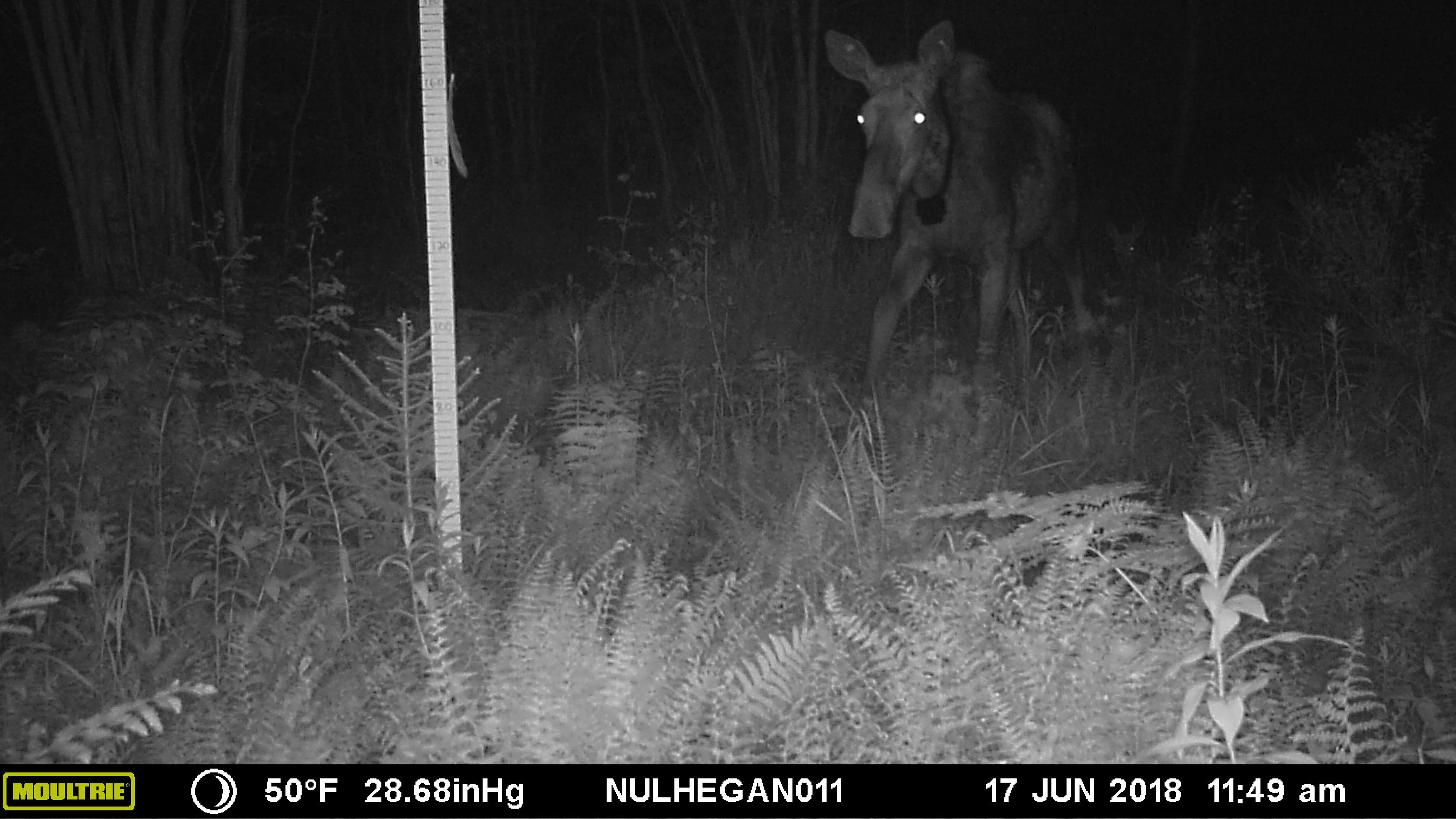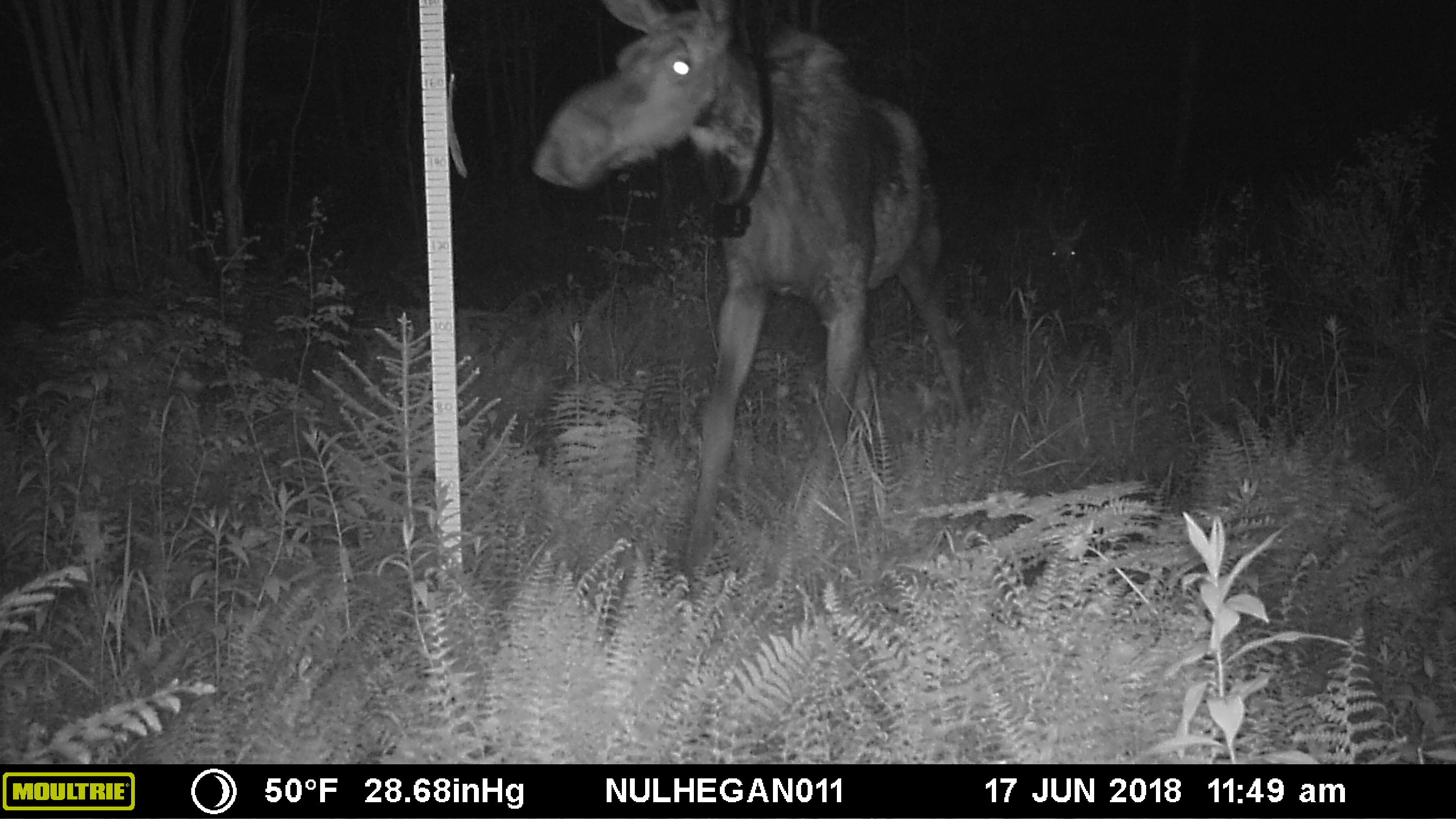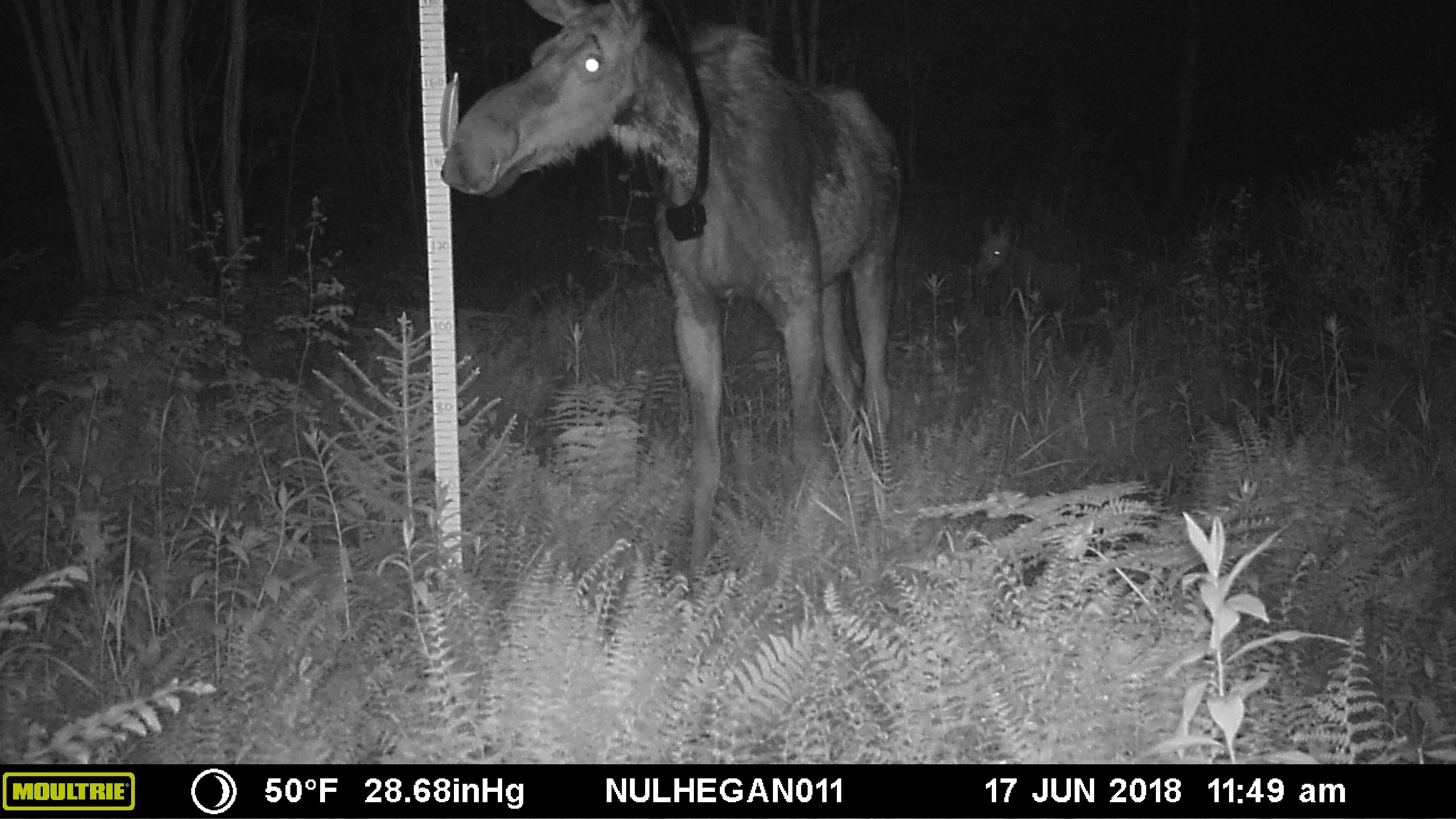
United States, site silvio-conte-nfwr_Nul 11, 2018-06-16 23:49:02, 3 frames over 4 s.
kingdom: Animalia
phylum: Chordata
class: Mammalia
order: Artiodactyla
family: Cervidae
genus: Alces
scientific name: Alces alces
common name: moose